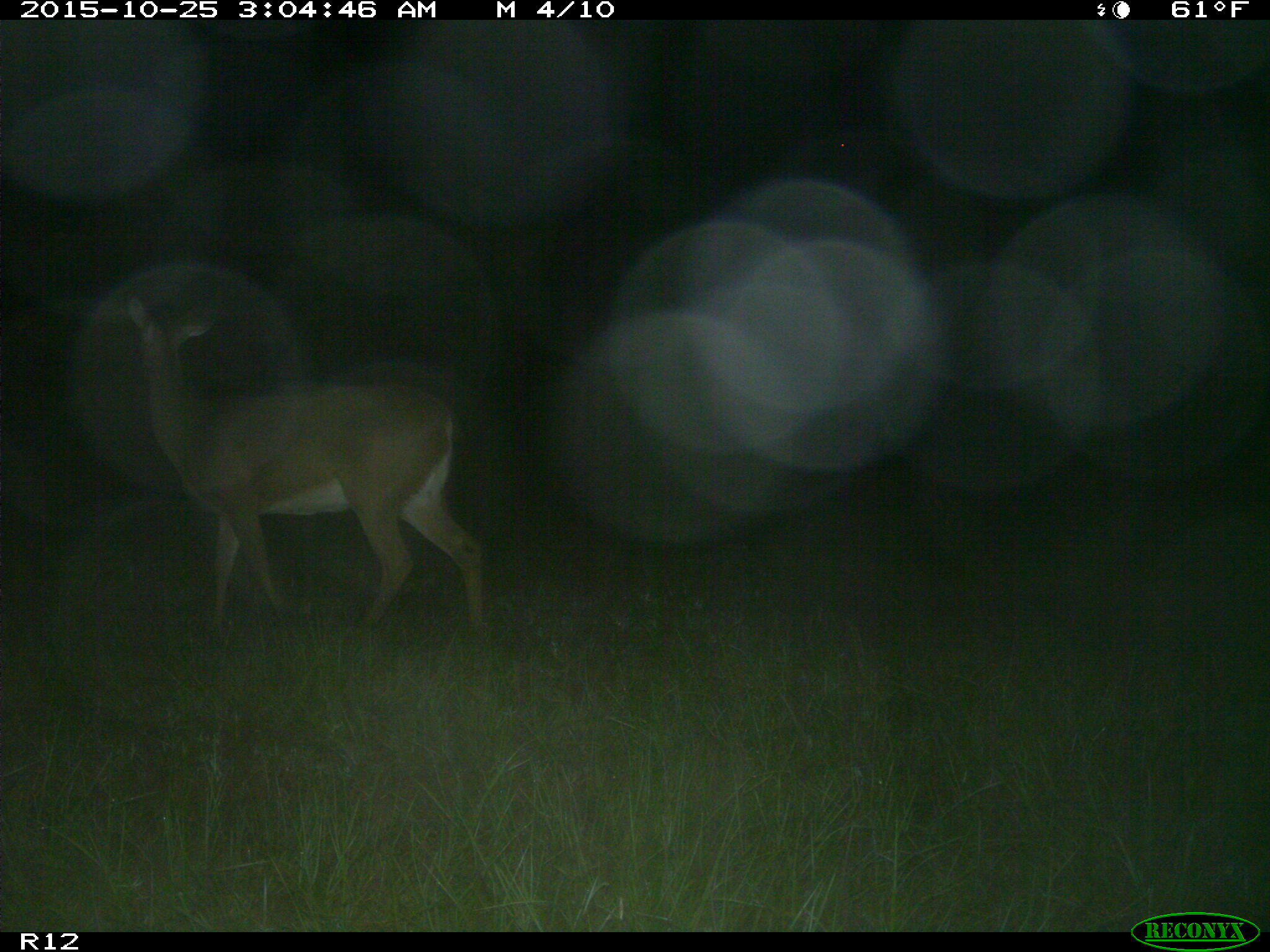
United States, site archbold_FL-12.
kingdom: Animalia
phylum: Chordata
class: Mammalia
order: Artiodactyla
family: Cervidae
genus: Odocoileus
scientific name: Odocoileus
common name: deer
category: unidentified deer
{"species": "unidentified deer (deer) (Odocoileus)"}